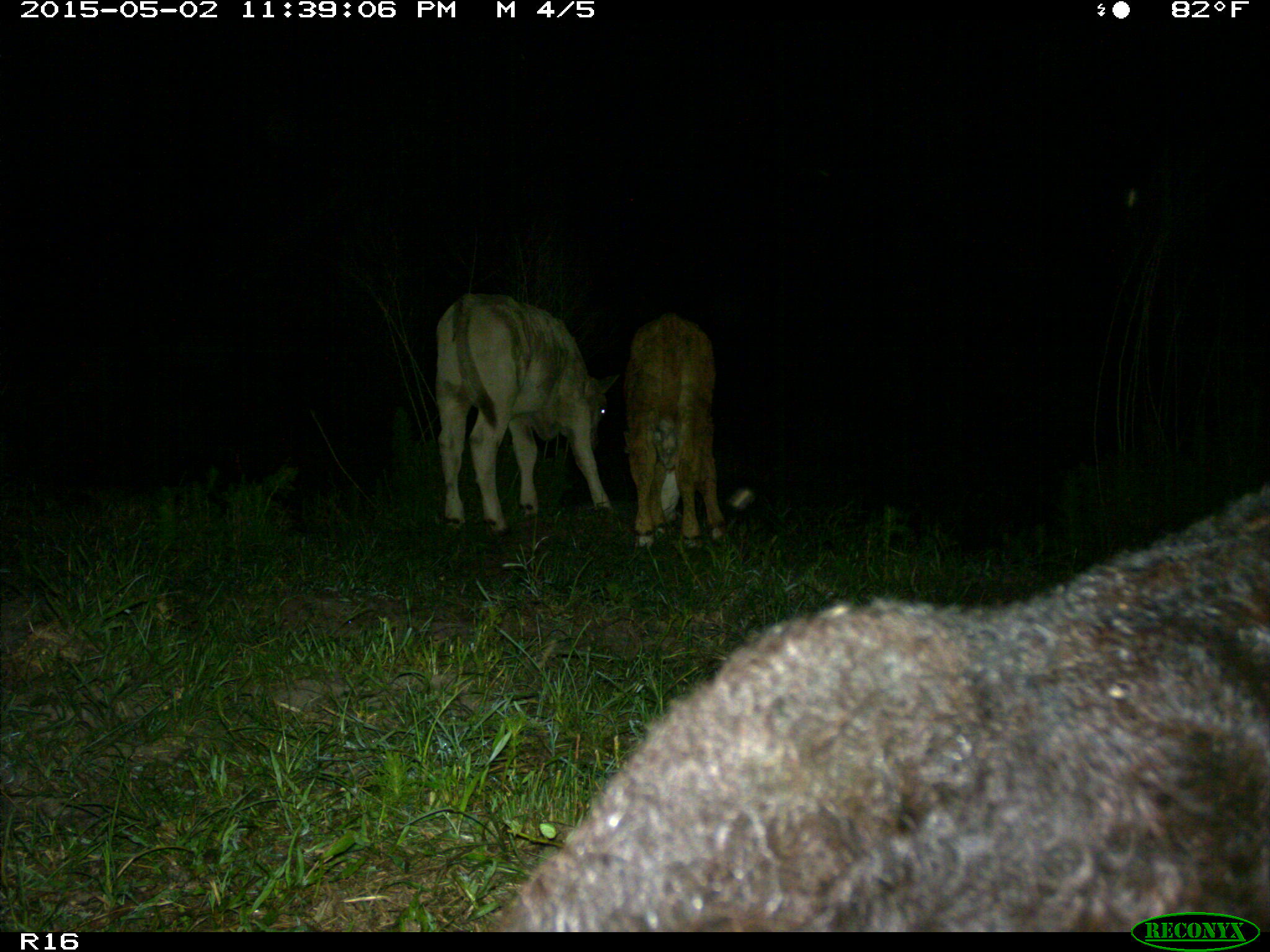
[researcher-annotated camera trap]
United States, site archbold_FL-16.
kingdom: Animalia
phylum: Chordata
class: Mammalia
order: Artiodactyla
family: Bovidae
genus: Bos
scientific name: Bos taurus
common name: domestic cow